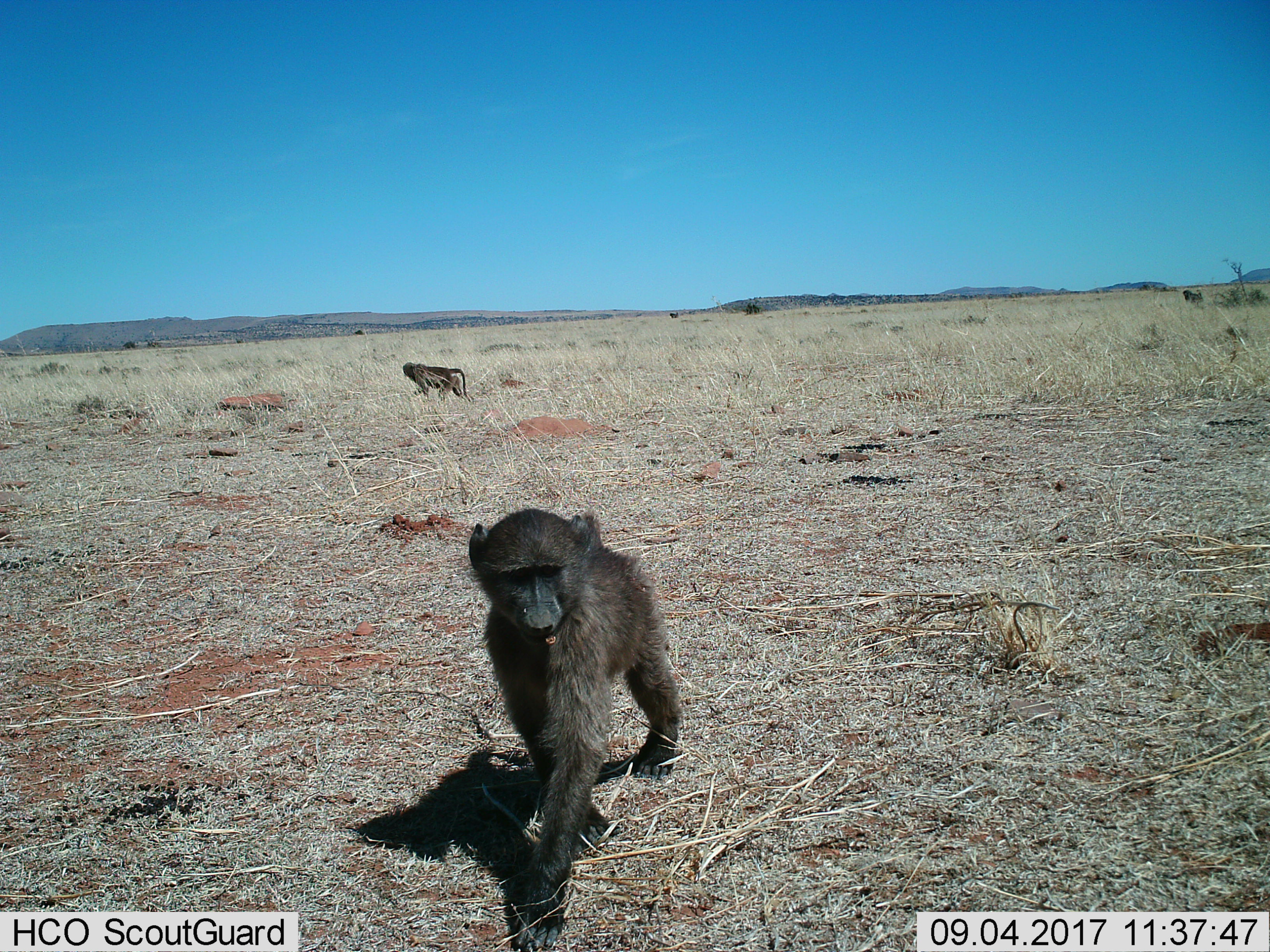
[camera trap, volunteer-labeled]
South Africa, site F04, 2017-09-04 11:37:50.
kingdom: Animalia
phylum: Chordata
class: Mammalia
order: Primates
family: Cercopithecidae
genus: Papio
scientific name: Papio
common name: baboon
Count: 2.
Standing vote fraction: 20%.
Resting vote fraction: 0%.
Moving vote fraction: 90%.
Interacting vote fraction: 0%.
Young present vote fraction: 50%.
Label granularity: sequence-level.